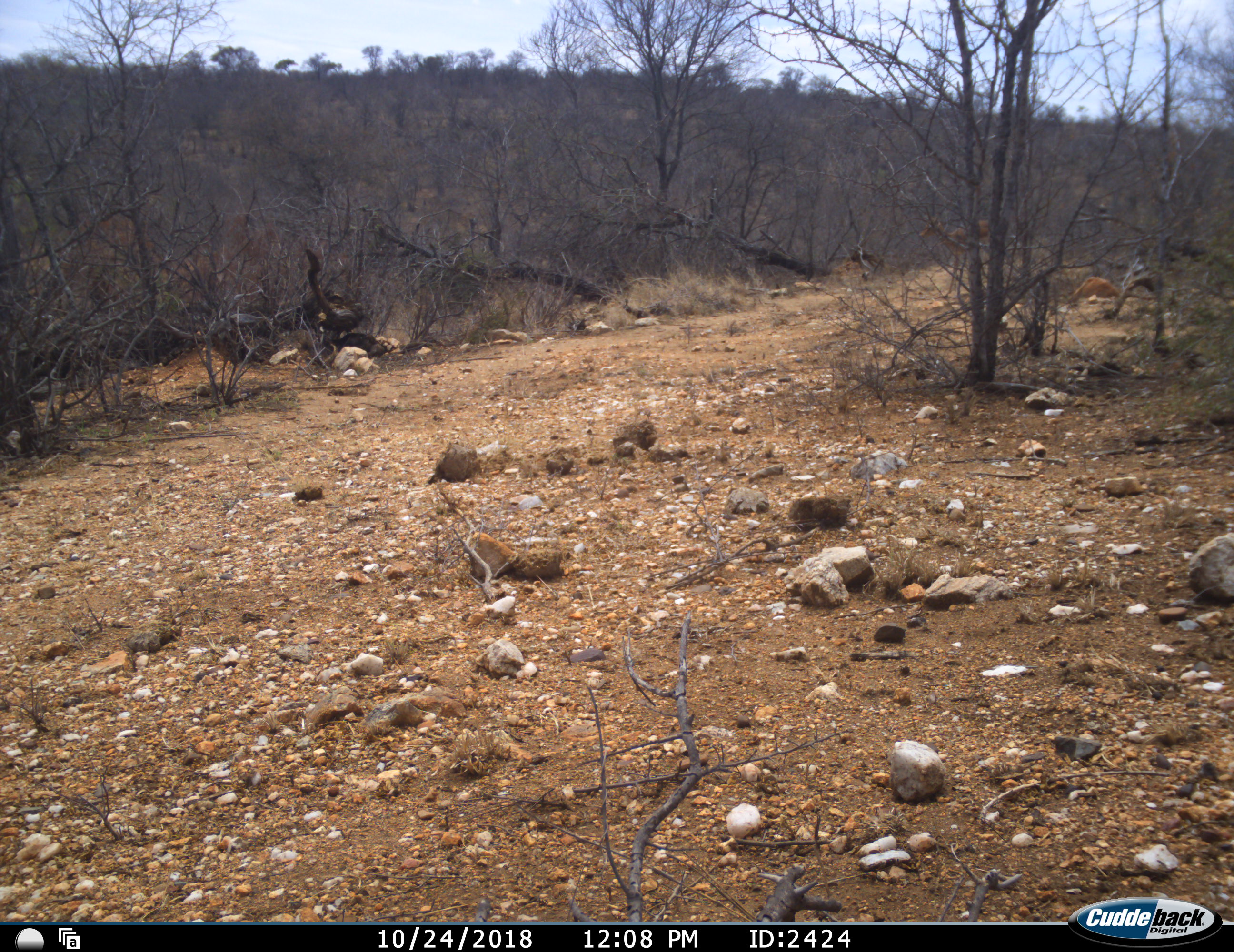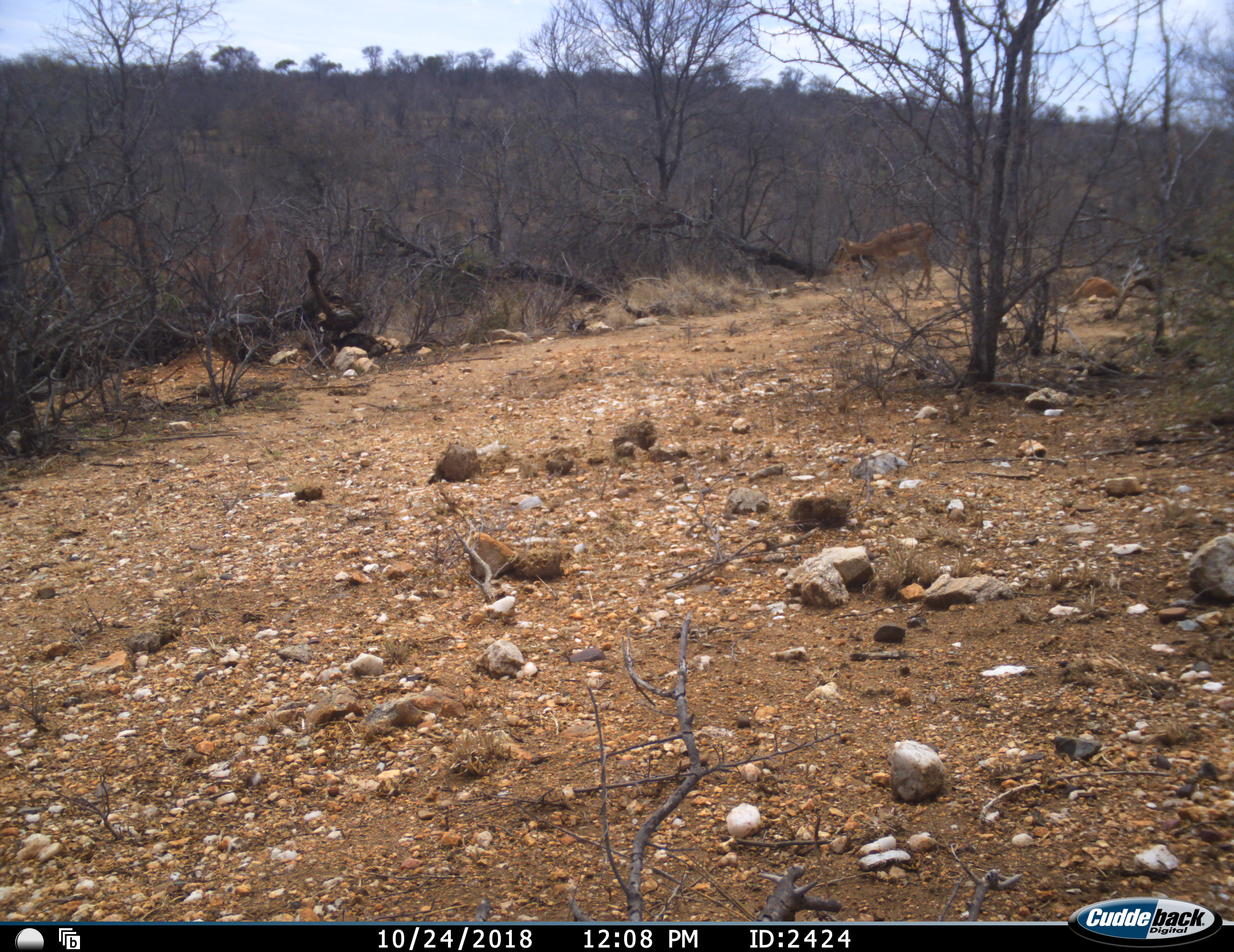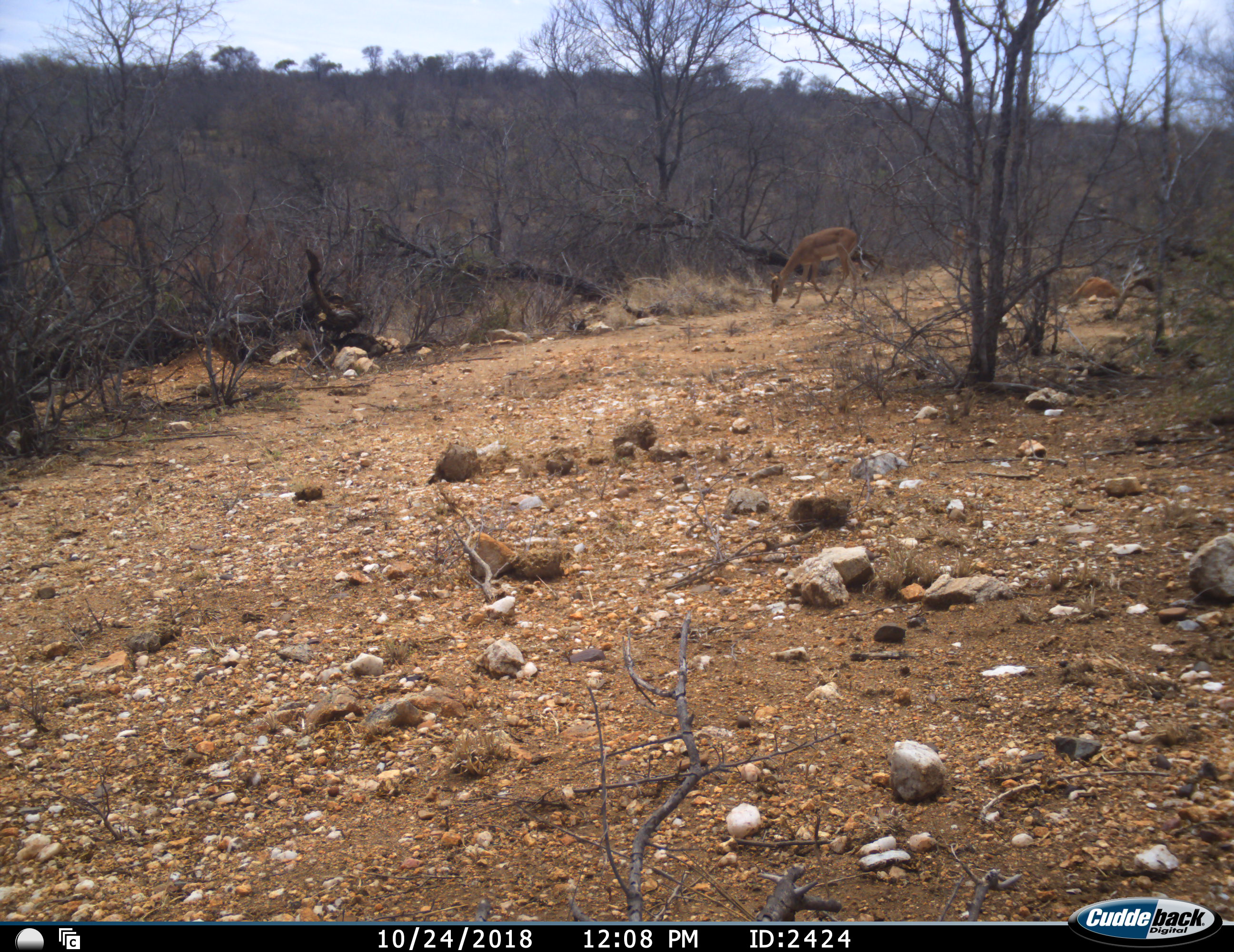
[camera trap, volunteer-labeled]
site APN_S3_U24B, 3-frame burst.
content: unidentified animal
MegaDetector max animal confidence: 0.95